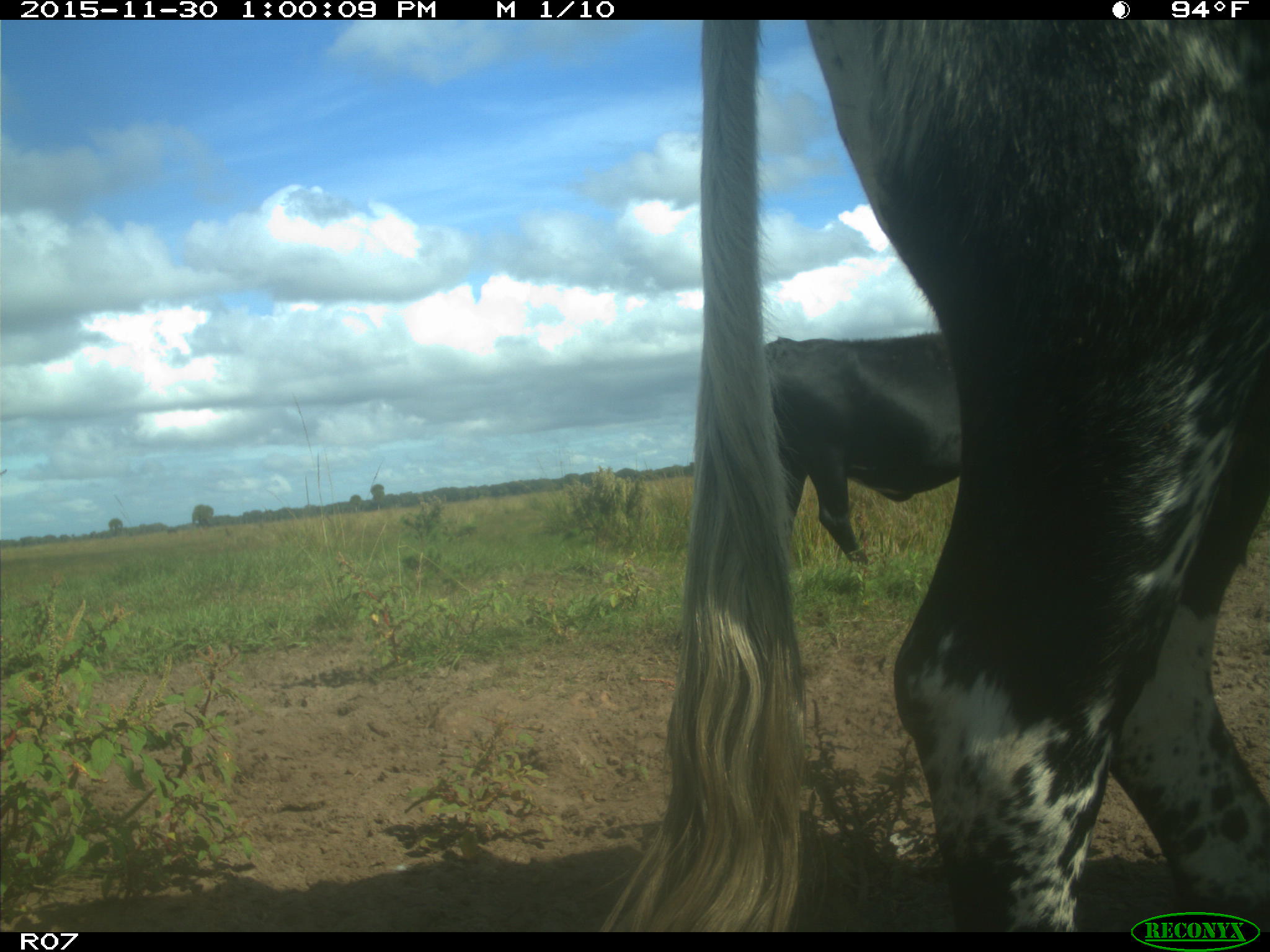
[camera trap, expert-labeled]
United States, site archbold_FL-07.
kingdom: Animalia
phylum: Chordata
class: Mammalia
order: Artiodactyla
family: Bovidae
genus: Bos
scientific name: Bos taurus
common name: domestic cow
Bos taurus (domestic cow).